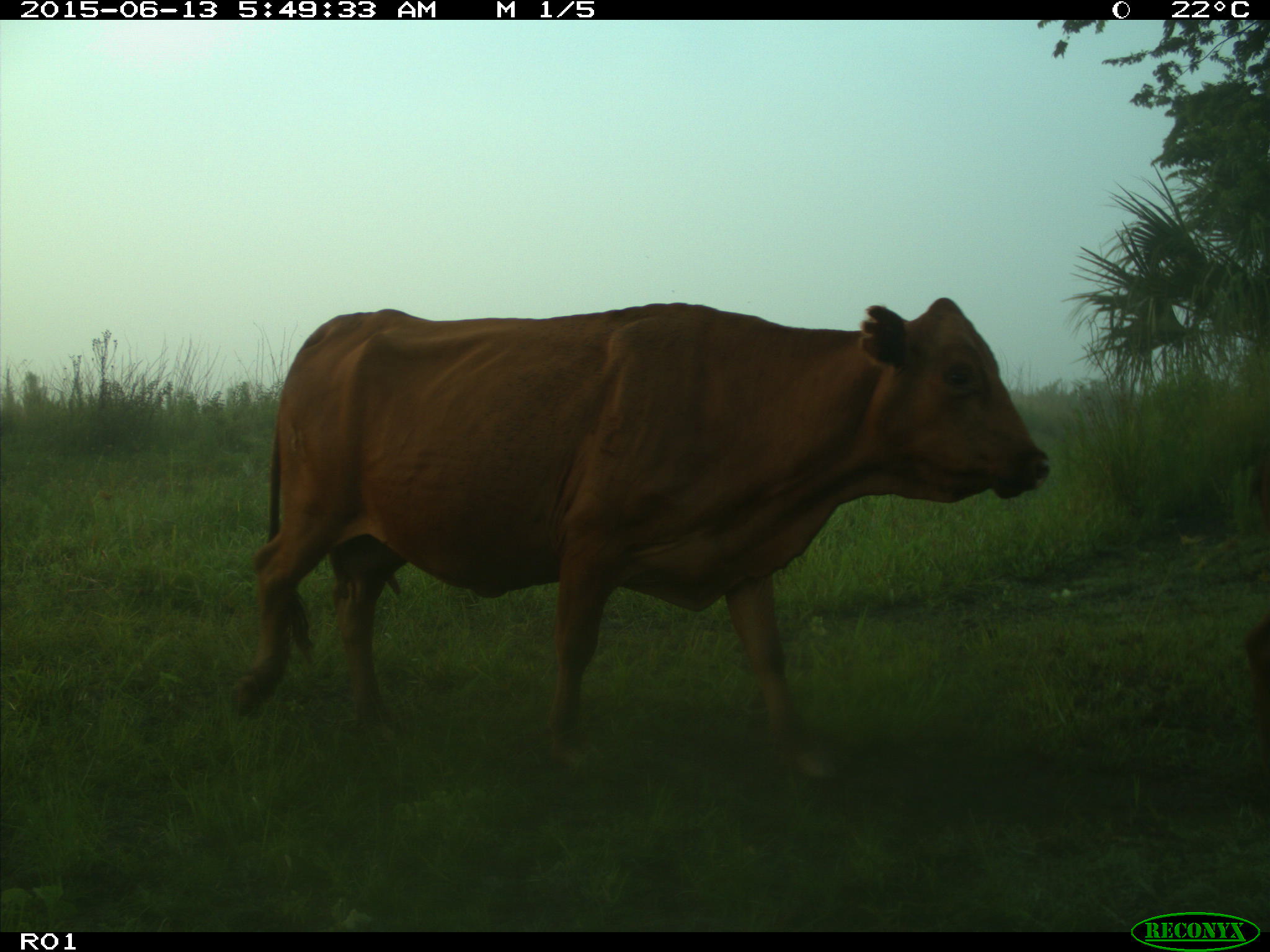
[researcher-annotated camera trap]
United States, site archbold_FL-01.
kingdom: Animalia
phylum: Chordata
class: Mammalia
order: Artiodactyla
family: Bovidae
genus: Bos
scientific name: Bos taurus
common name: domestic cow